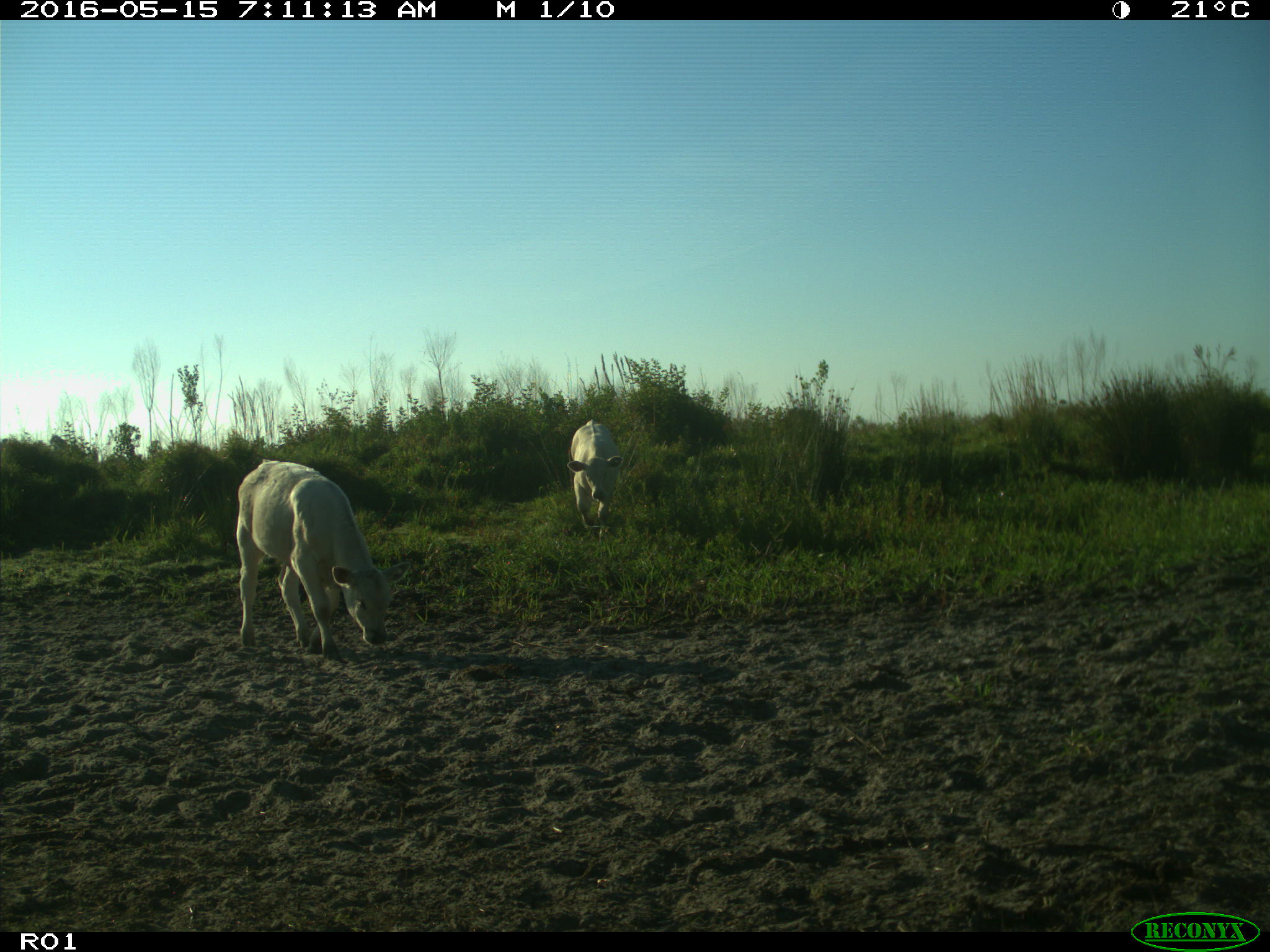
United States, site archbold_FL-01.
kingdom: Animalia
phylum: Chordata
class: Mammalia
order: Artiodactyla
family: Bovidae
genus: Bos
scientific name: Bos taurus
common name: domestic cow